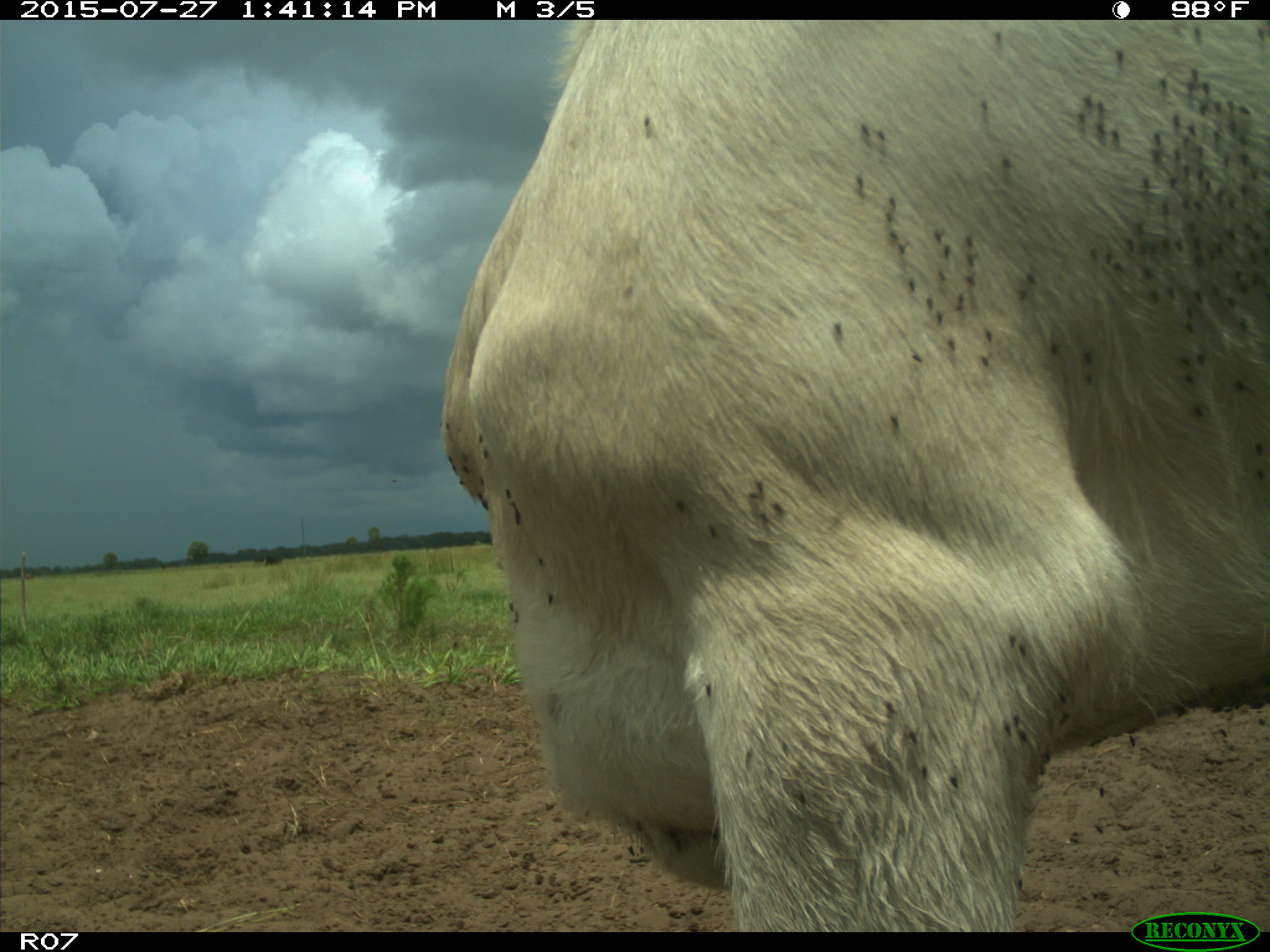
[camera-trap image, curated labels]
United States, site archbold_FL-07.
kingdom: Animalia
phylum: Chordata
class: Mammalia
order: Artiodactyla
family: Bovidae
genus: Bos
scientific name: Bos taurus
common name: domestic cow